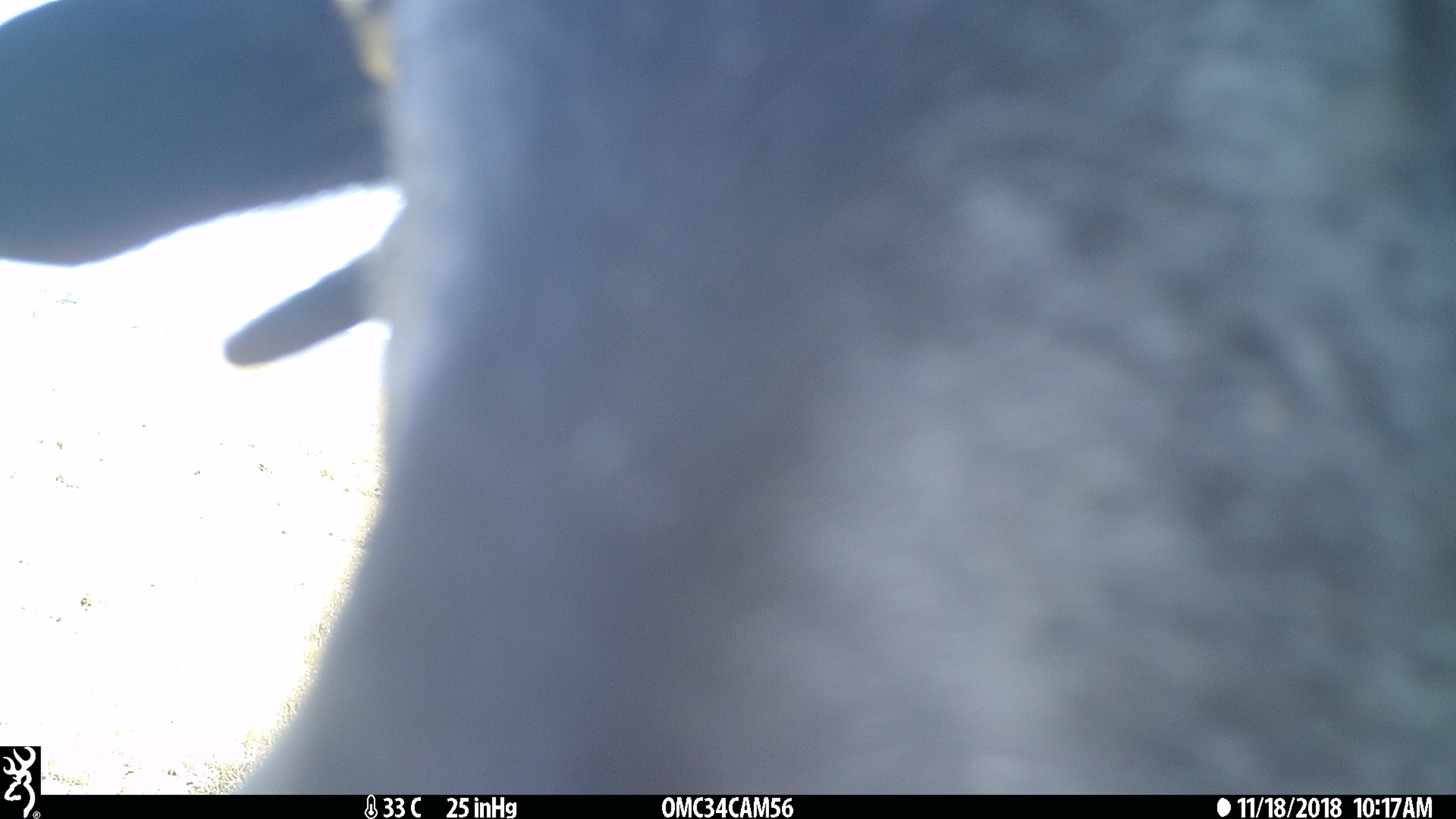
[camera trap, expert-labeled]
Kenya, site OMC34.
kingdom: Animalia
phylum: Chordata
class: Mammalia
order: Artiodactyla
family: Bovidae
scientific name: Bovidae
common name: sheep or goat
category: shoat